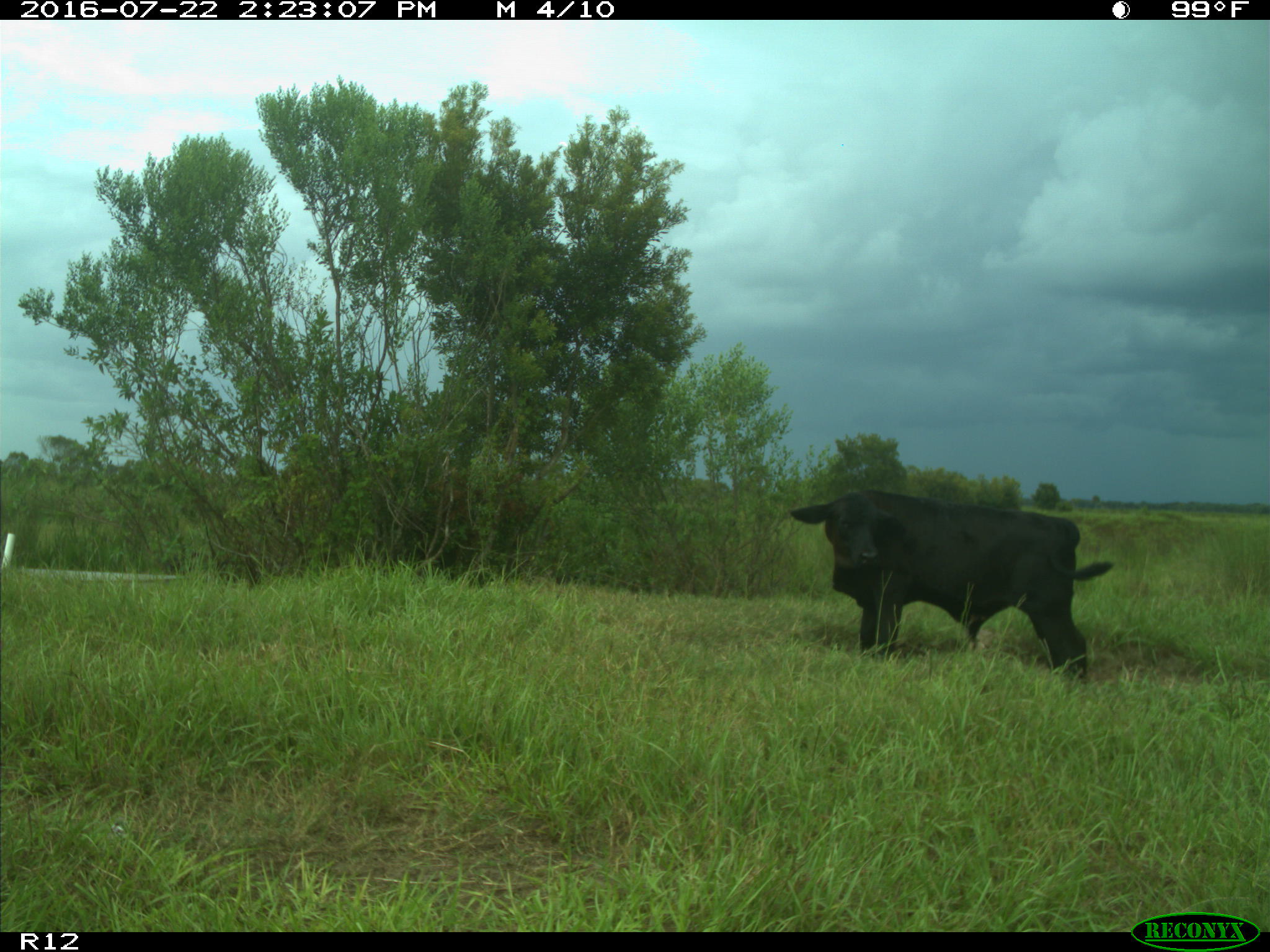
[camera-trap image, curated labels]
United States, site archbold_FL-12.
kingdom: Animalia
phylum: Chordata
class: Mammalia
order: Artiodactyla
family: Bovidae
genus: Bos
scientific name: Bos taurus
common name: domestic cow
Bos taurus (domestic cow).